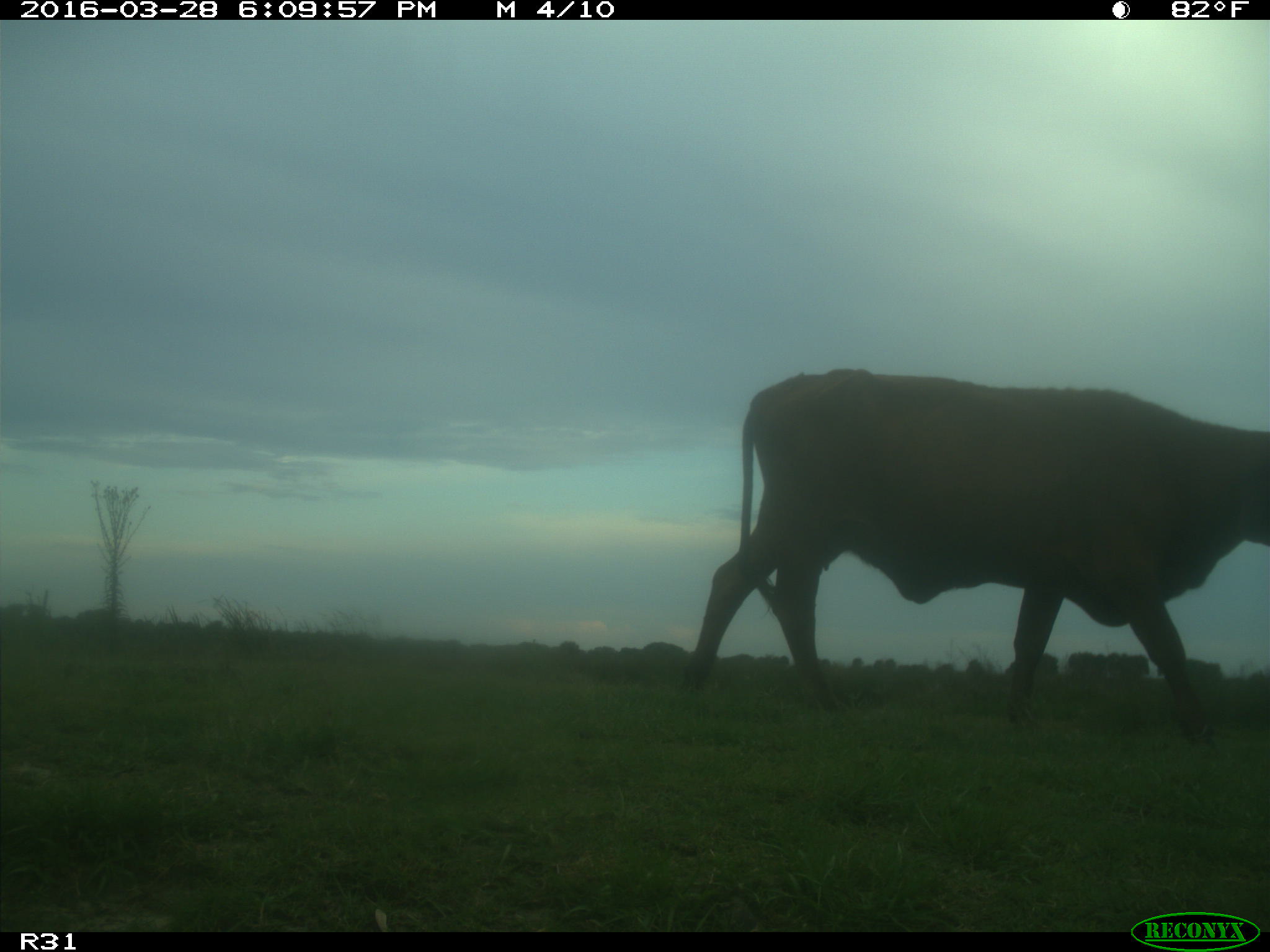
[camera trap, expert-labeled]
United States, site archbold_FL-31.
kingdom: Animalia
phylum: Chordata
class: Mammalia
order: Artiodactyla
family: Bovidae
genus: Bos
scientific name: Bos taurus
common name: domestic cow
Bos taurus (domestic cow).